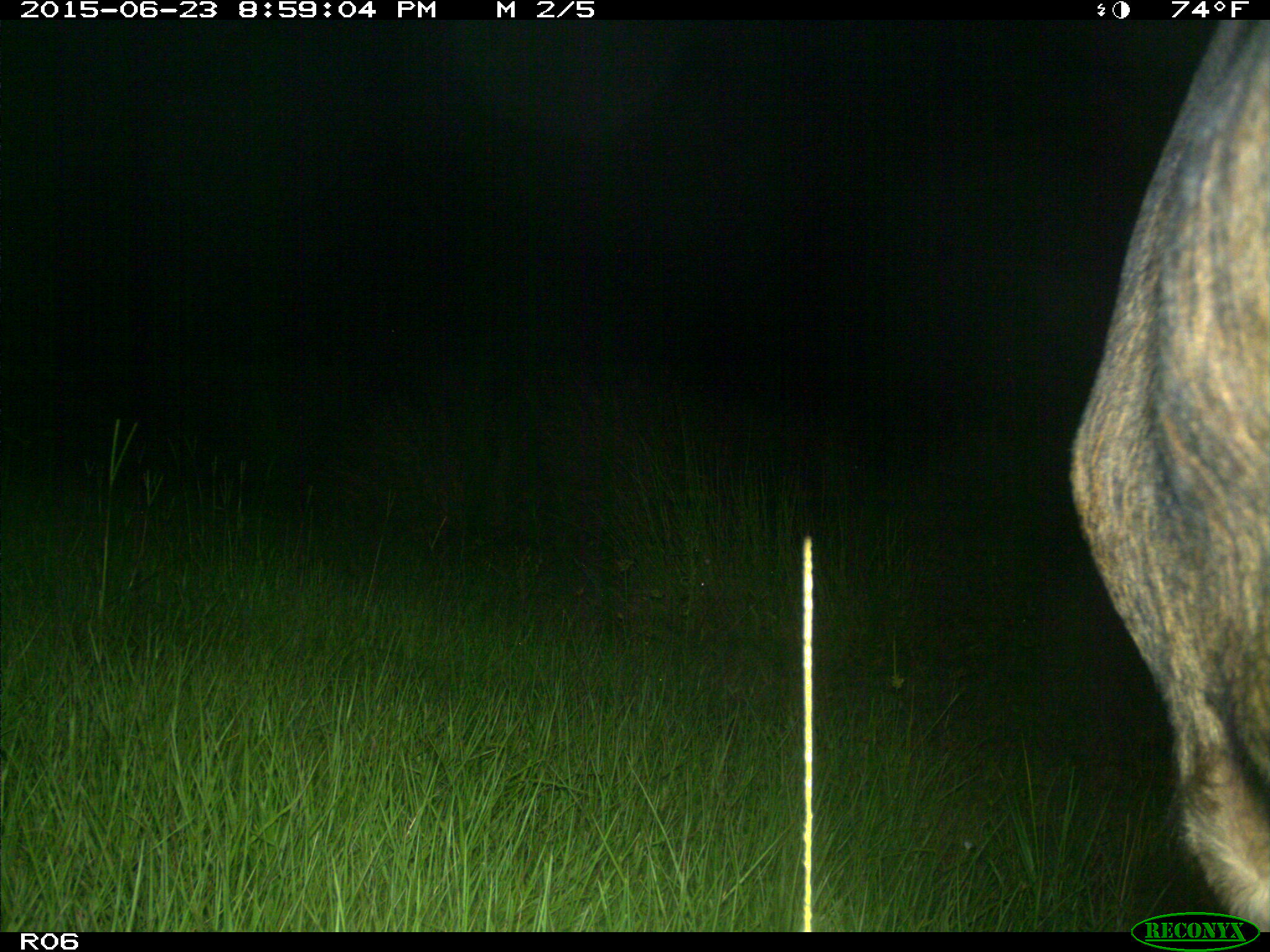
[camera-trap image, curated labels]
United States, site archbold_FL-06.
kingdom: Animalia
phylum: Chordata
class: Mammalia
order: Artiodactyla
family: Bovidae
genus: Bos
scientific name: Bos taurus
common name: domestic cow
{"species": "Bos taurus (domestic cow)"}